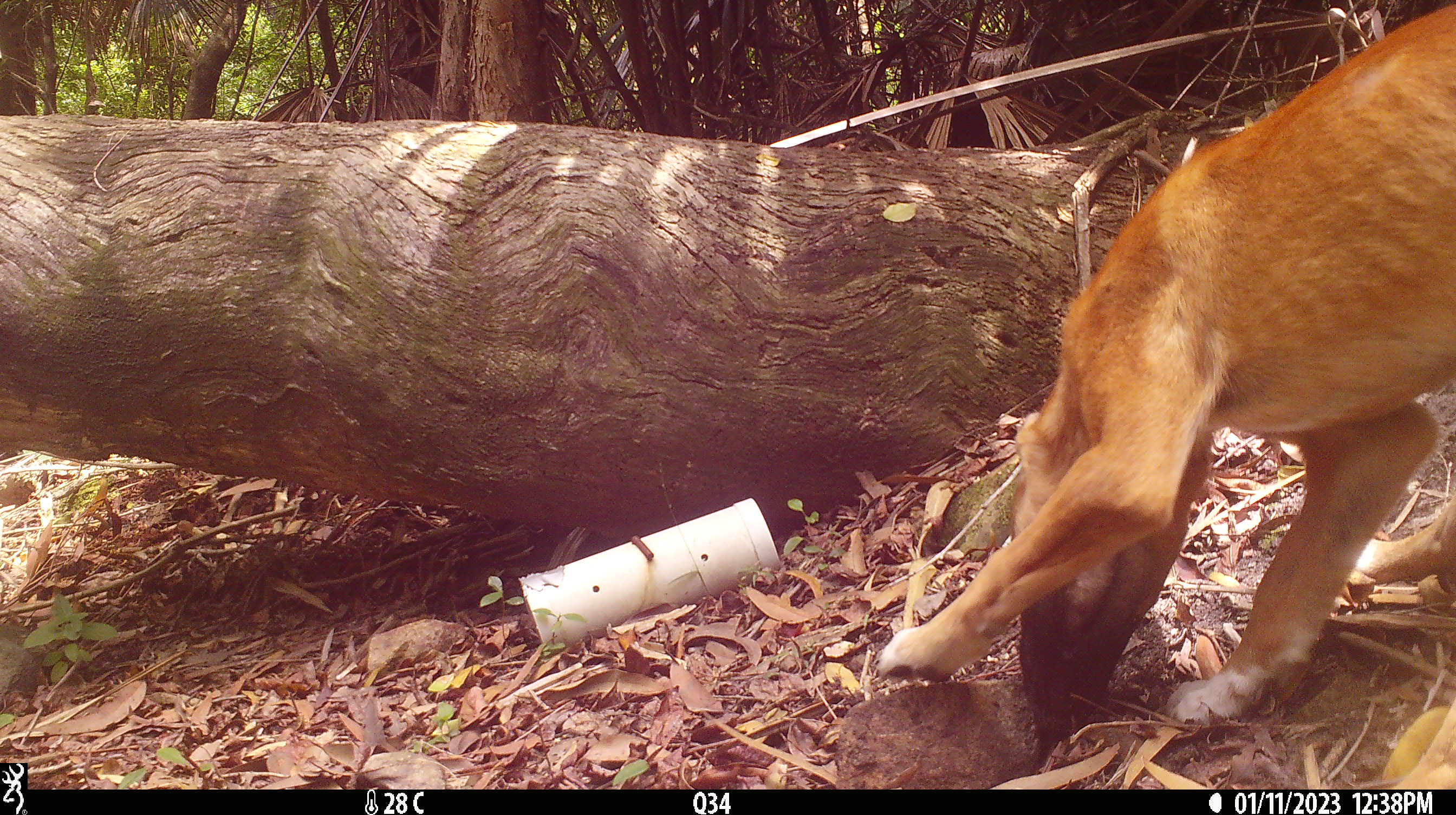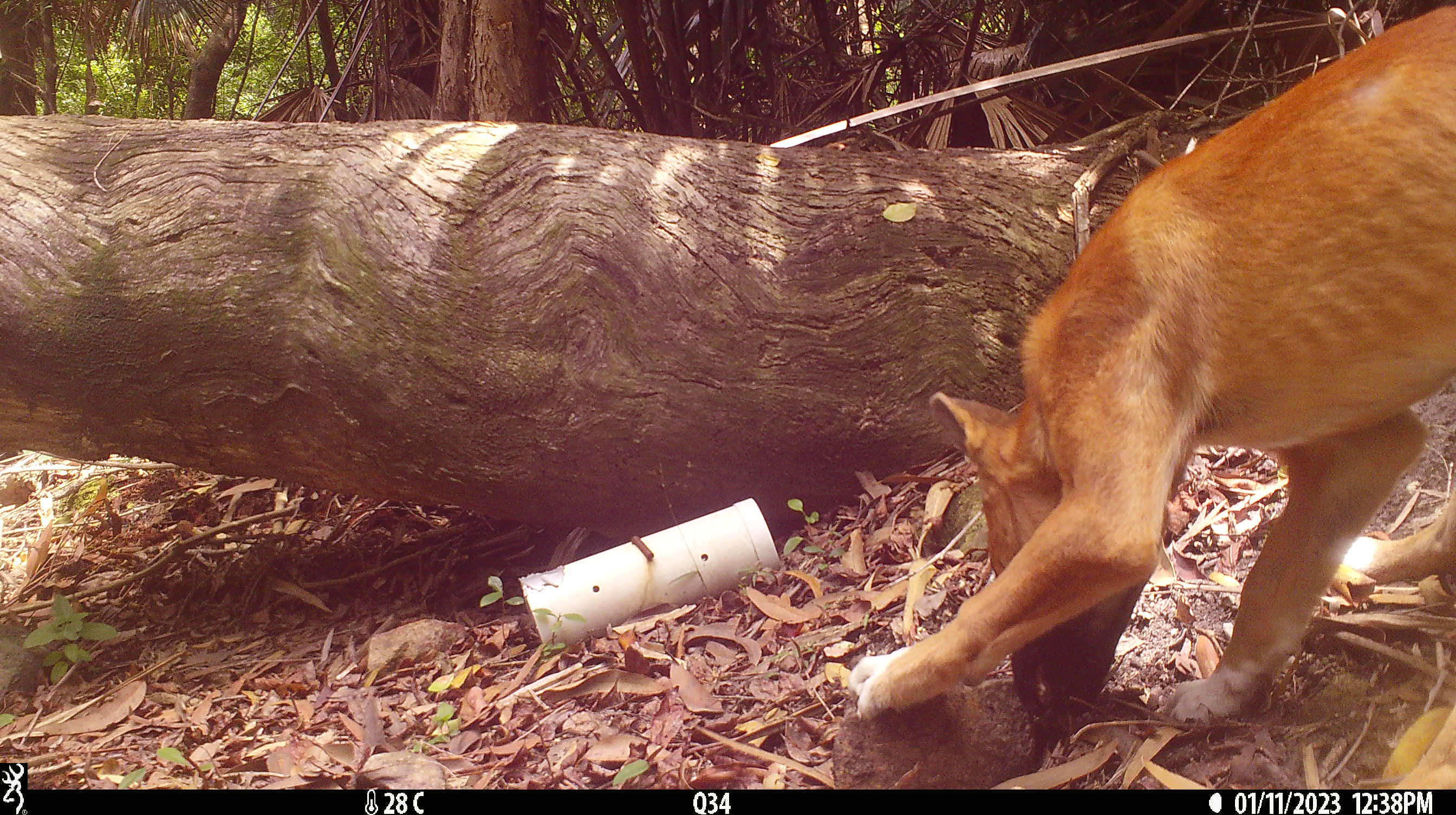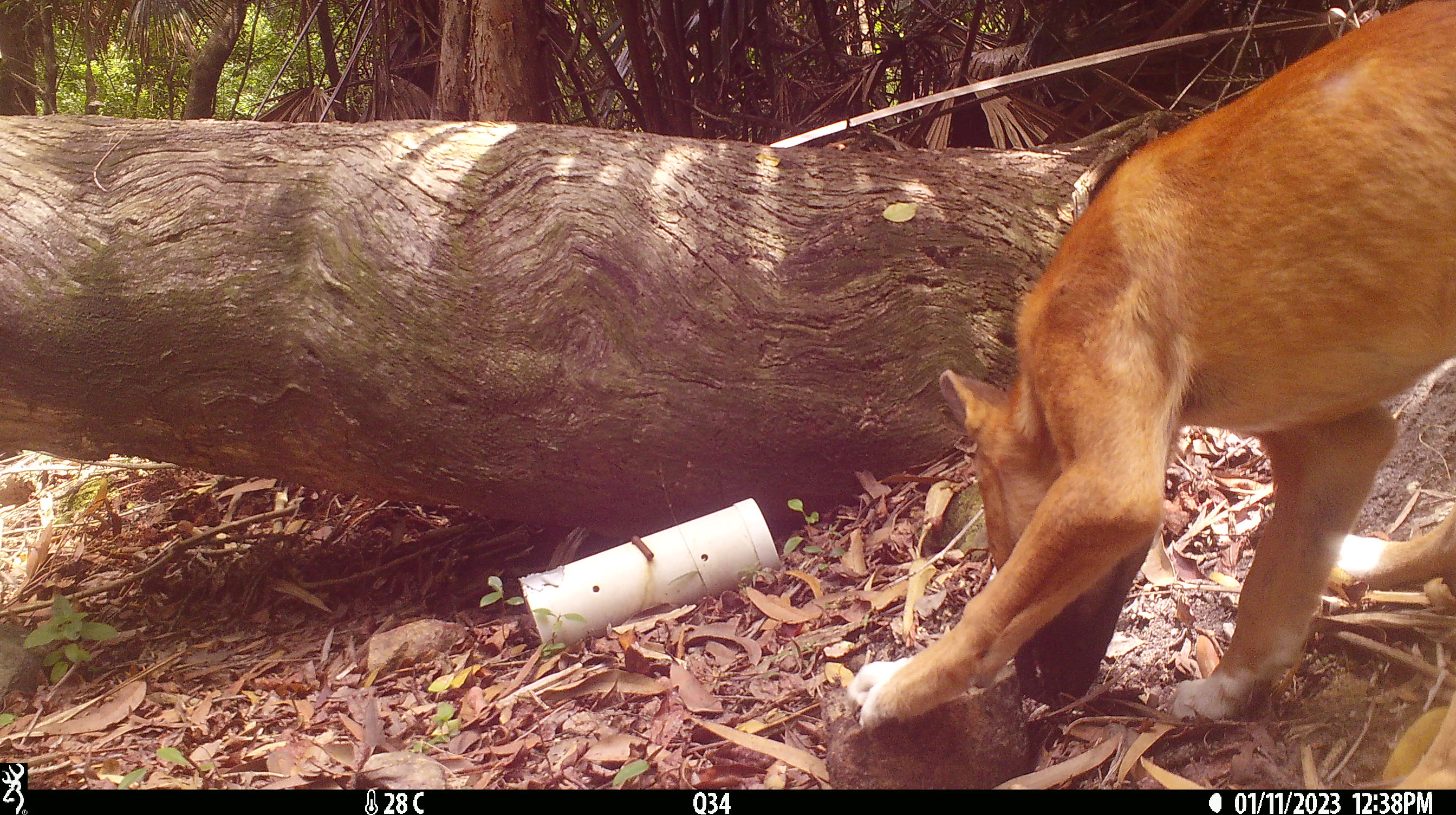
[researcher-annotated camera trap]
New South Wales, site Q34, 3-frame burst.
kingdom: Animalia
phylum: Chordata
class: Mammalia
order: Carnivora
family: Canidae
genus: Canis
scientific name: Canis familiaris dingo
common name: dingo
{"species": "dingo (Canis familiaris dingo)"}